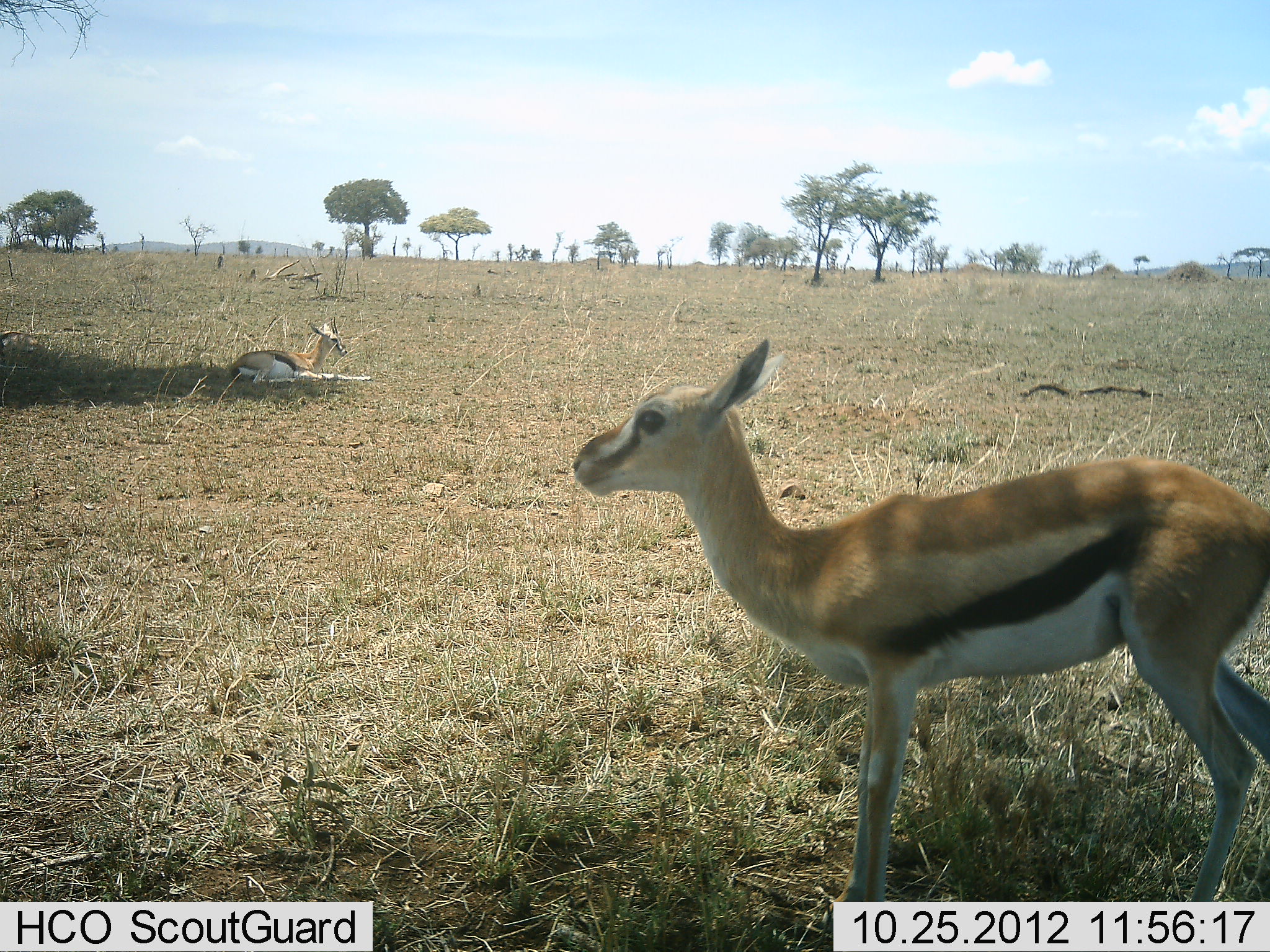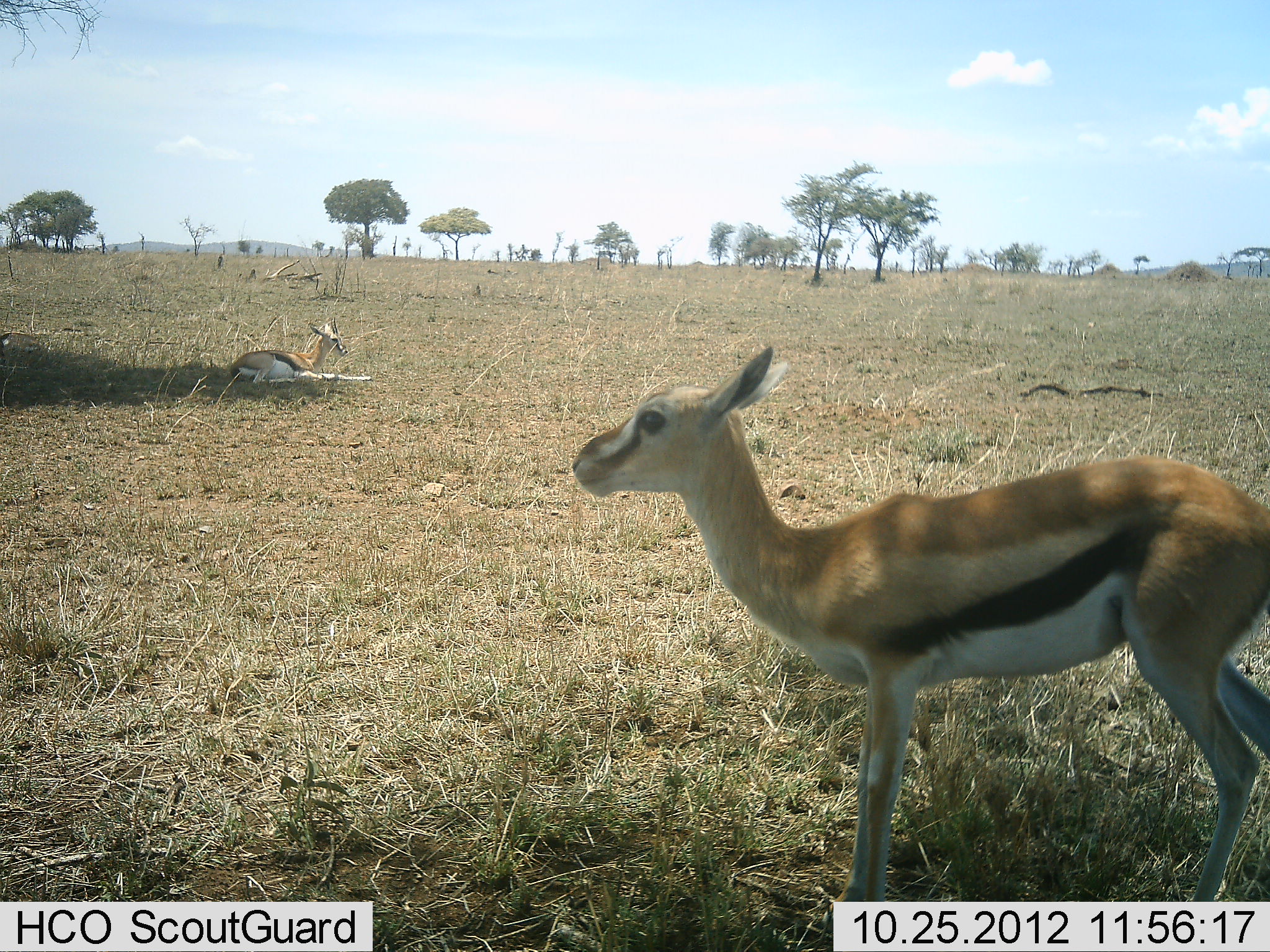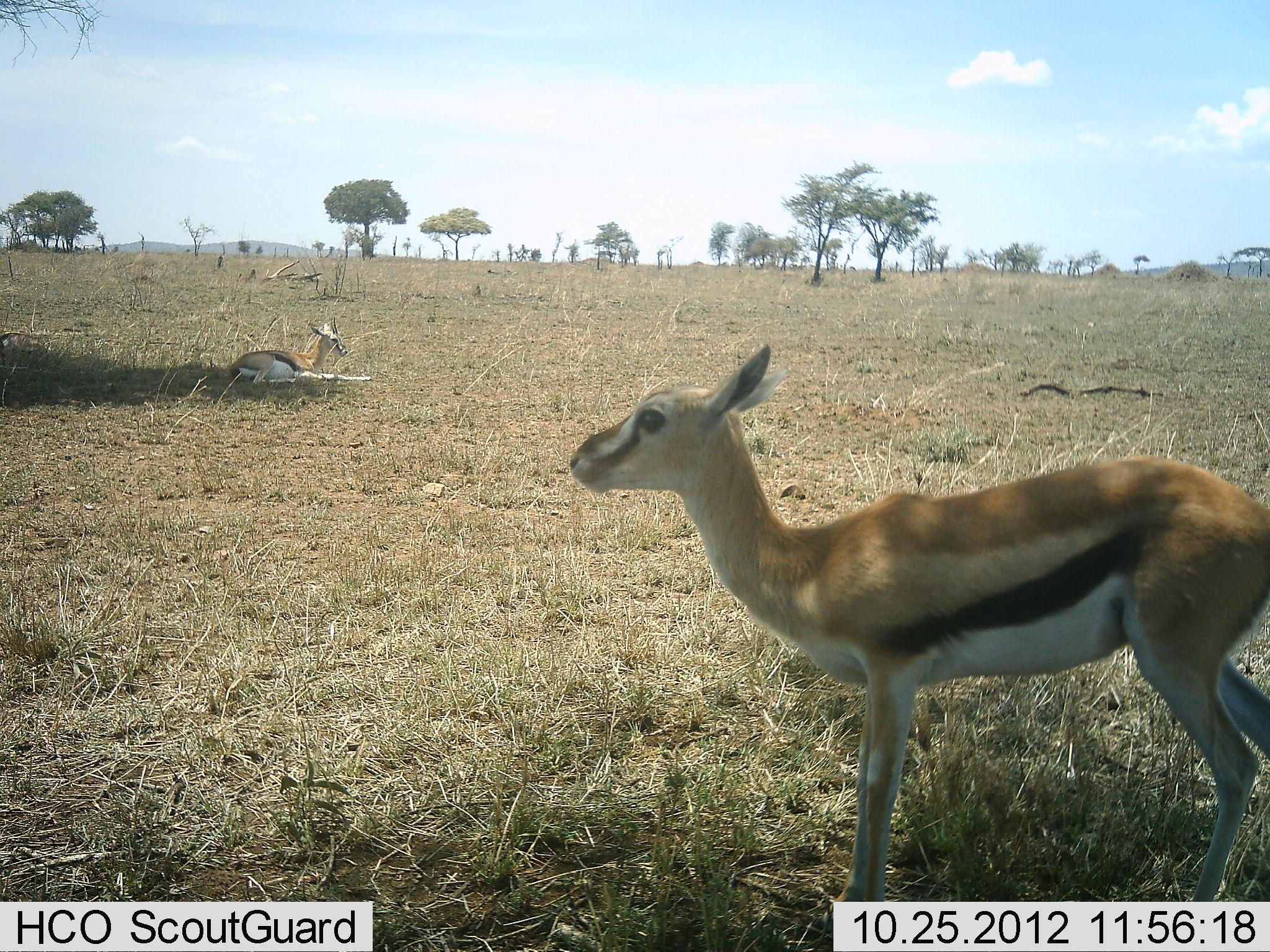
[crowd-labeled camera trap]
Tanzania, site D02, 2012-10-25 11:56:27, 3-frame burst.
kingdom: Animalia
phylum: Chordata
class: Mammalia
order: Artiodactyla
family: Bovidae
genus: Eudorcas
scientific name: Eudorcas thomsonii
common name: thomson's gazelle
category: gazellethomsons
Gazellethomsons (thomson's gazelle) (Eudorcas thomsonii), count 2. Behavior (volunteer vote fractions): standing 100%, resting 90%, moving 0%, interacting 0%. Young present (vote fraction): 30%. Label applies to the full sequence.